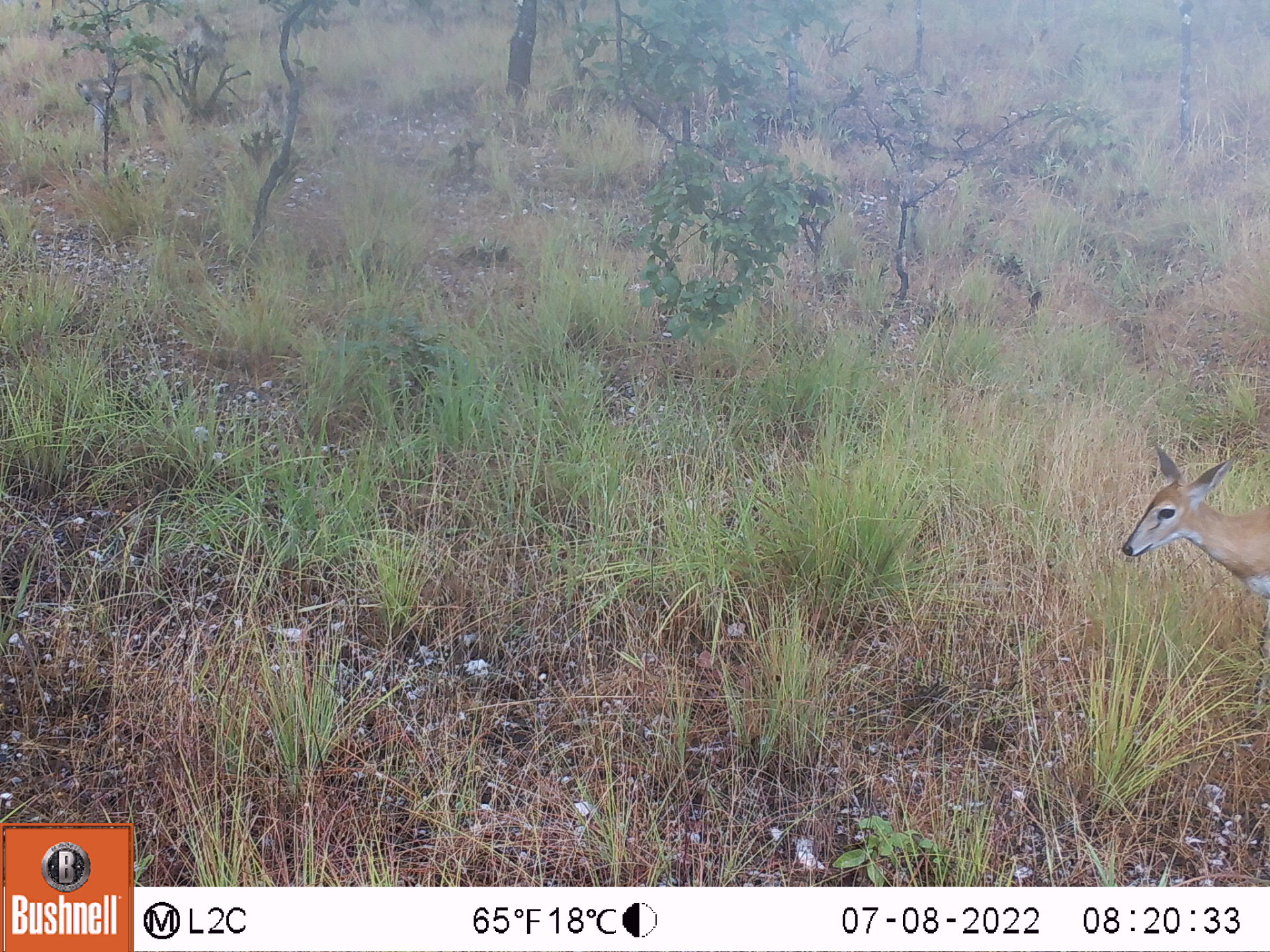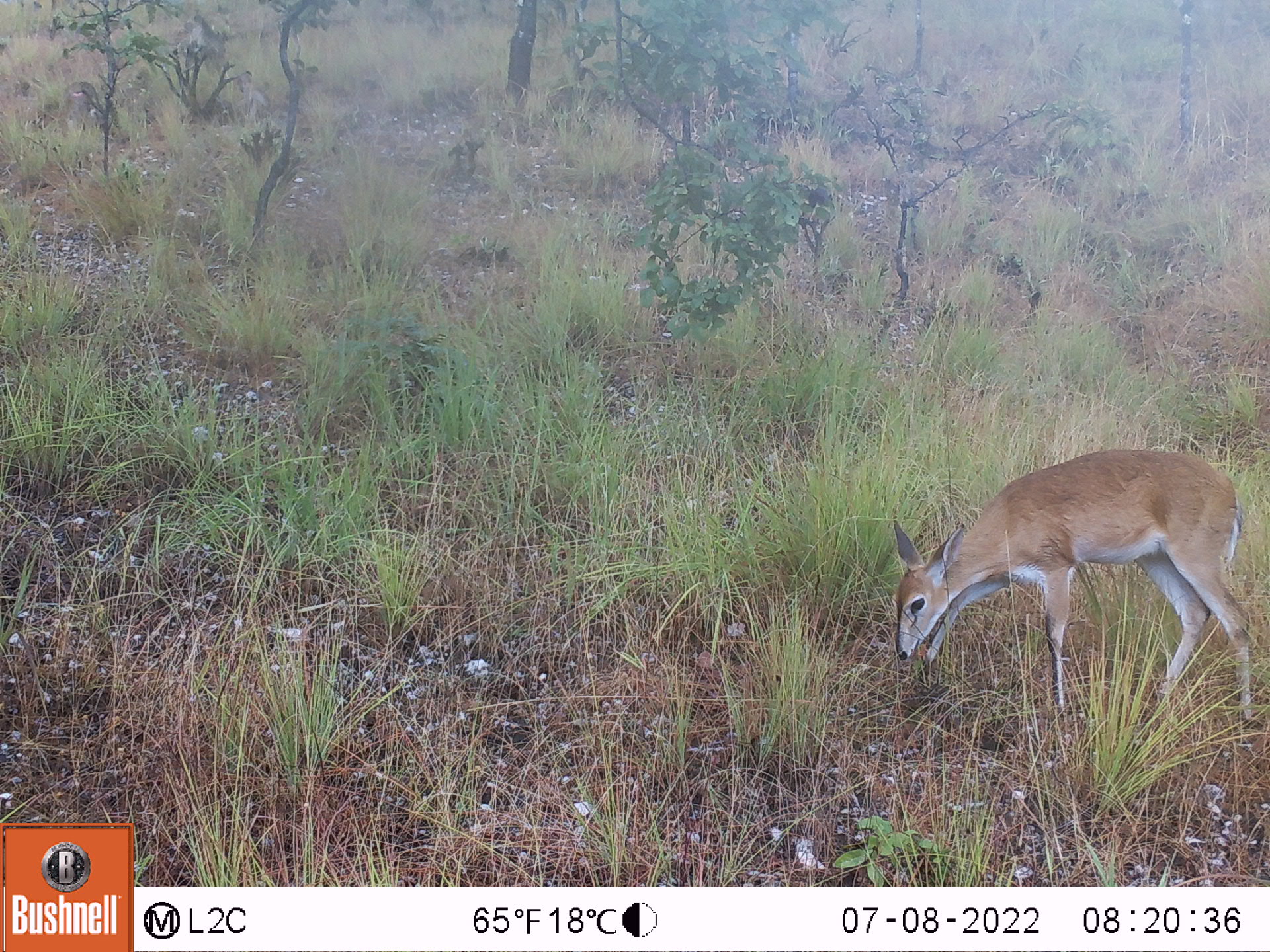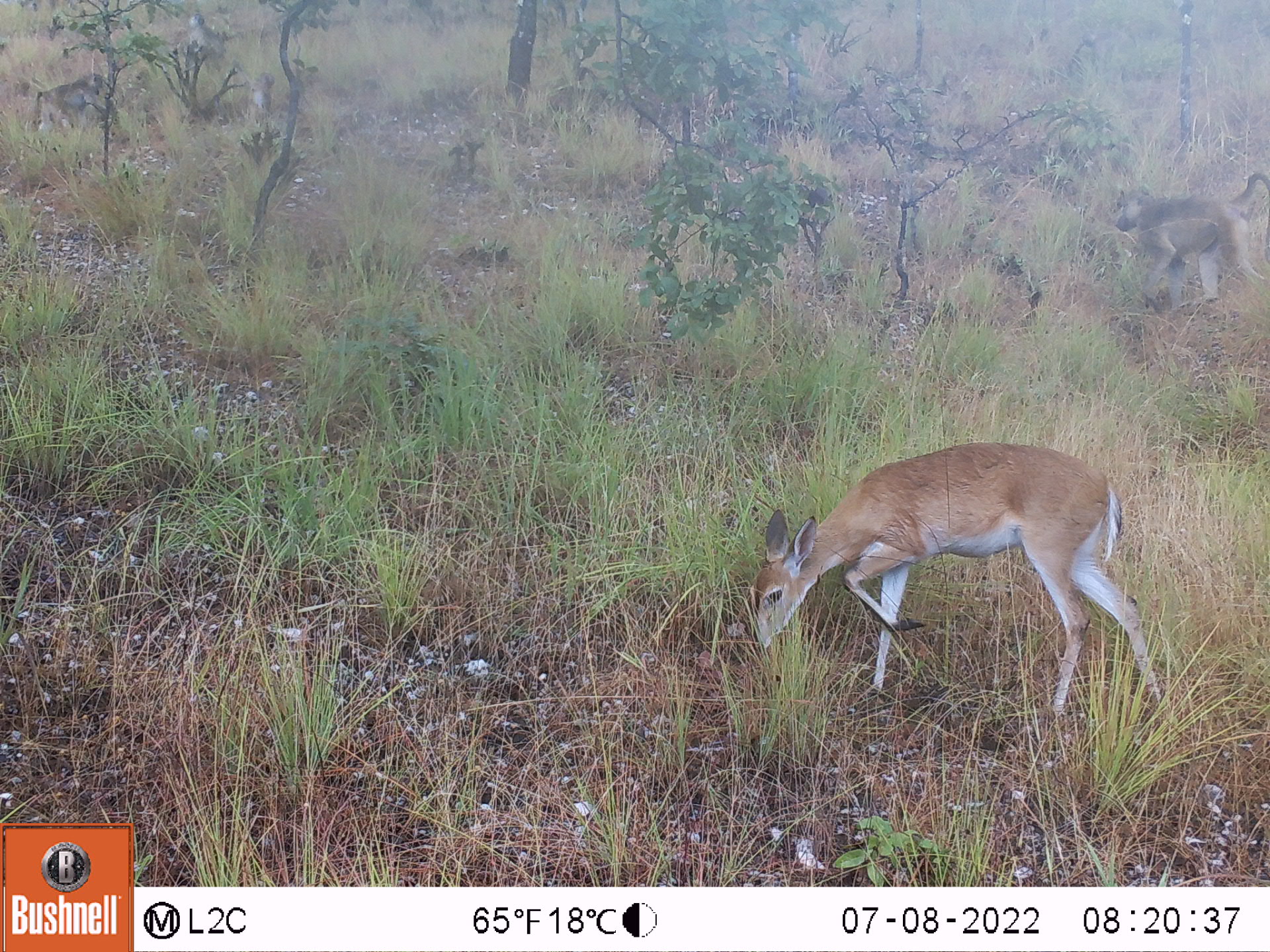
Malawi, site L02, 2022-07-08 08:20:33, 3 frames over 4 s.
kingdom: Animalia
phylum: Chordata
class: Mammalia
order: Artiodactyla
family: Bovidae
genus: Sylvicapra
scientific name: Sylvicapra grimmia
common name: common duiker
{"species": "common duiker (Sylvicapra grimmia)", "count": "1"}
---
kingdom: Animalia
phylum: Chordata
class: Mammalia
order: Primates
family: Cercopithecidae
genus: Papio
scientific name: Papio cynocephalus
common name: yellow baboon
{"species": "yellow baboon (Papio cynocephalus)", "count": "1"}